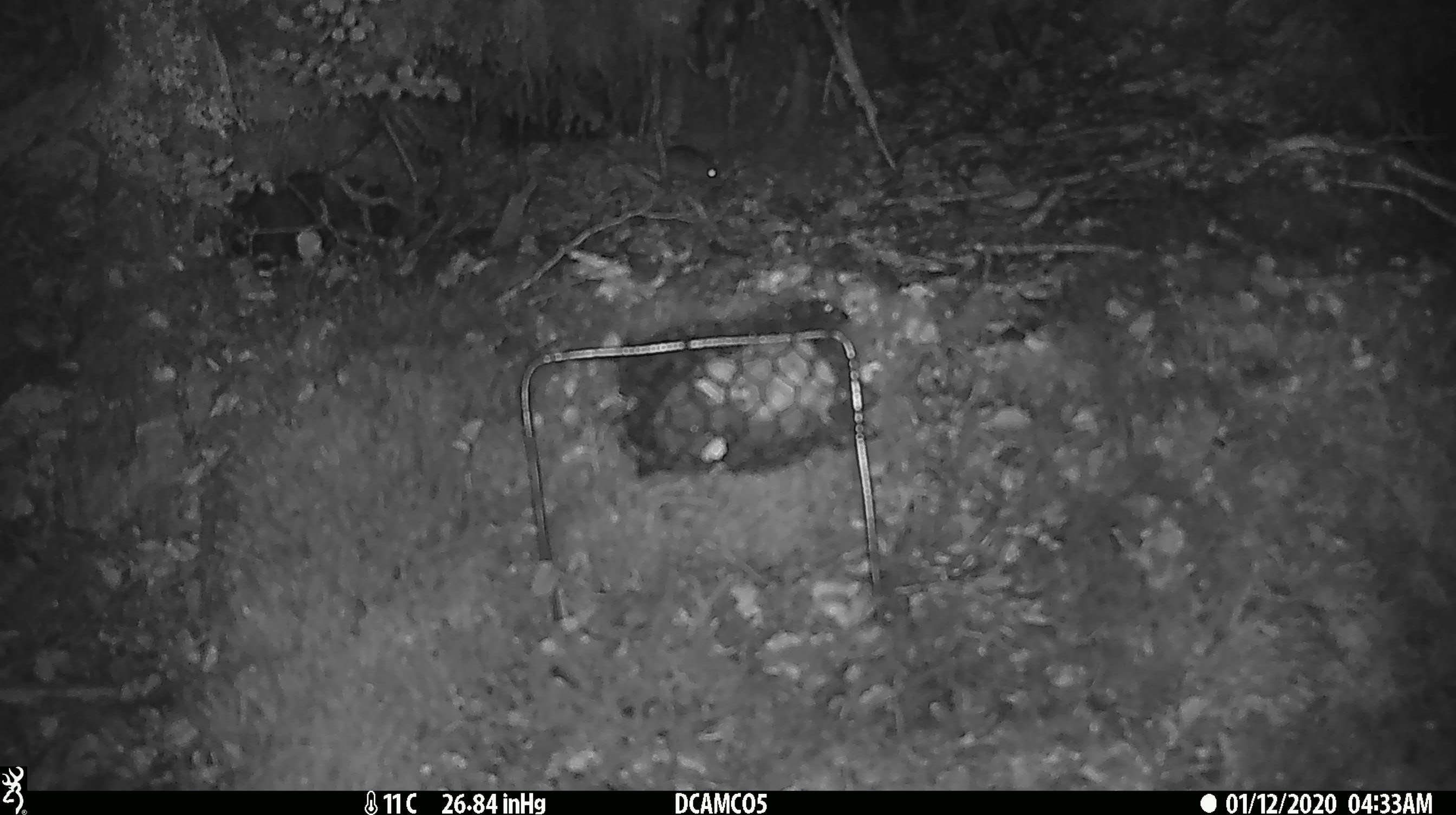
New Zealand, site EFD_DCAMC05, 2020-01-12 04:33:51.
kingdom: Animalia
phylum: Chordata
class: Mammalia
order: Rodentia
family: Muridae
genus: Mus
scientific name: Mus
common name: mouse